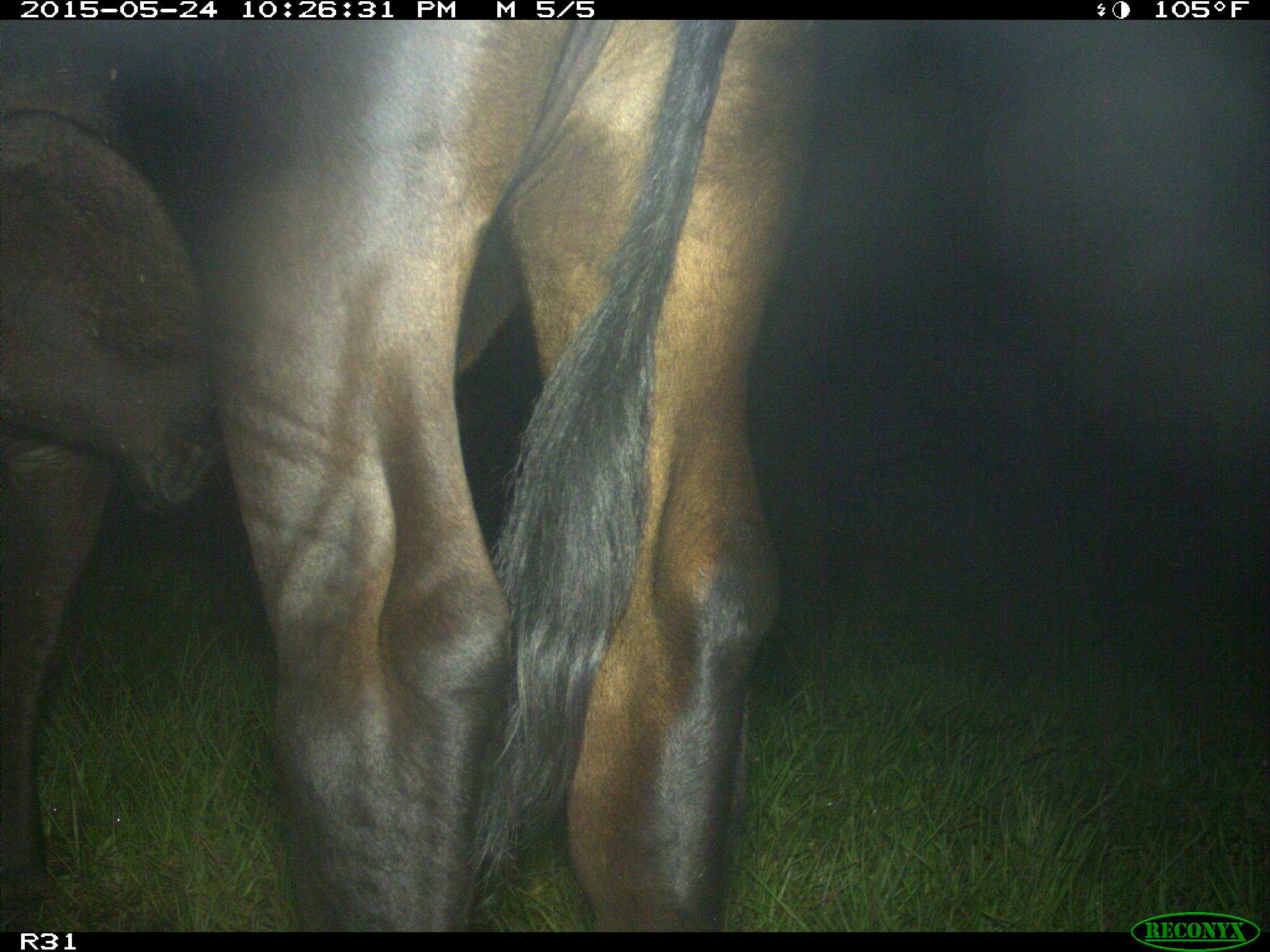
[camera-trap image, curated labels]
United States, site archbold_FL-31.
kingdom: Animalia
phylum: Chordata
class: Mammalia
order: Artiodactyla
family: Bovidae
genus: Bos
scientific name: Bos taurus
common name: domestic cow